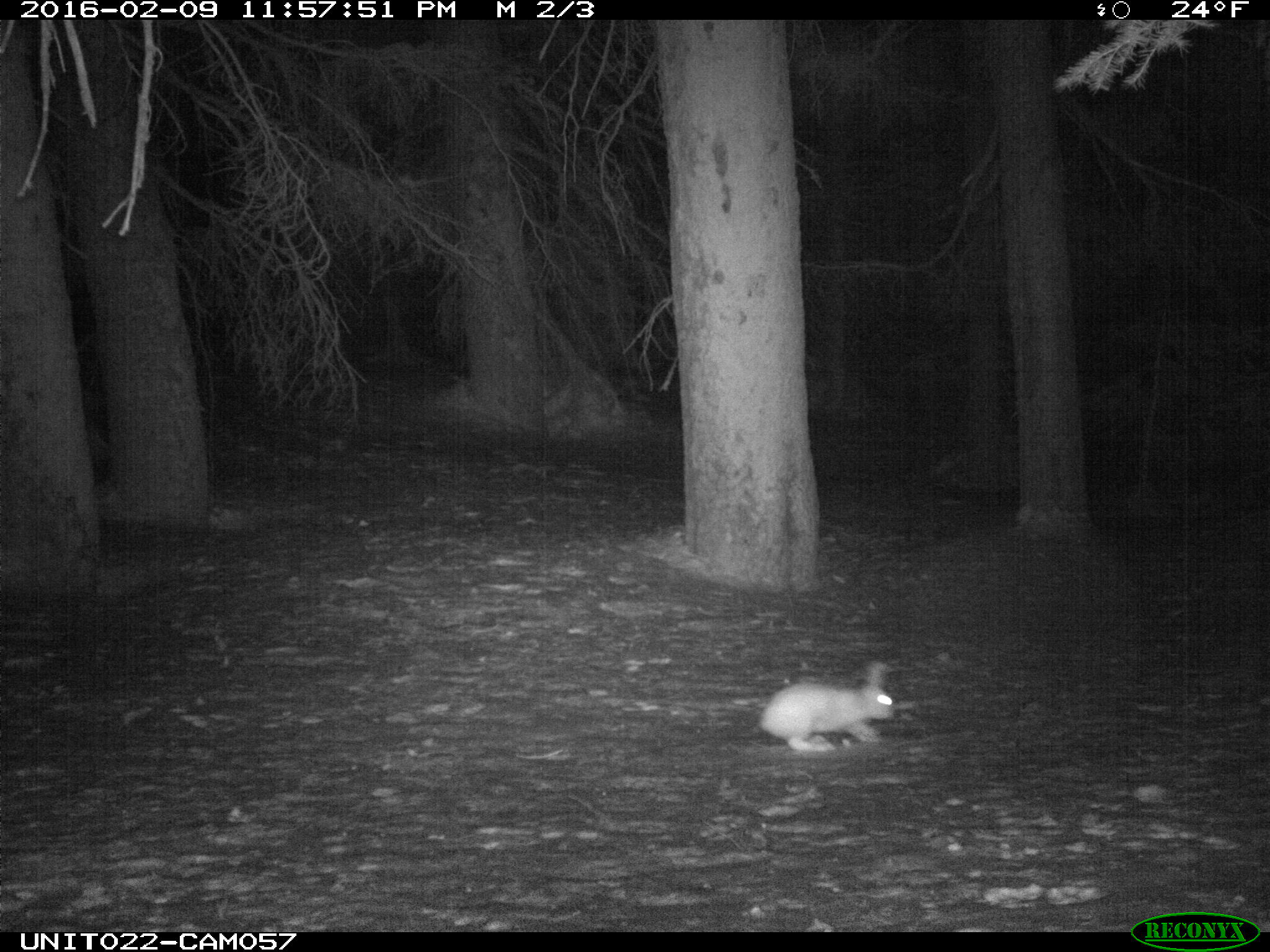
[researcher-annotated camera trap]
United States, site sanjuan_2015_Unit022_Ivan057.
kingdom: Animalia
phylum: Chordata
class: Mammalia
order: Lagomorpha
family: Leporidae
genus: Lepus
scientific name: Lepus americanus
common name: snowshoe hare